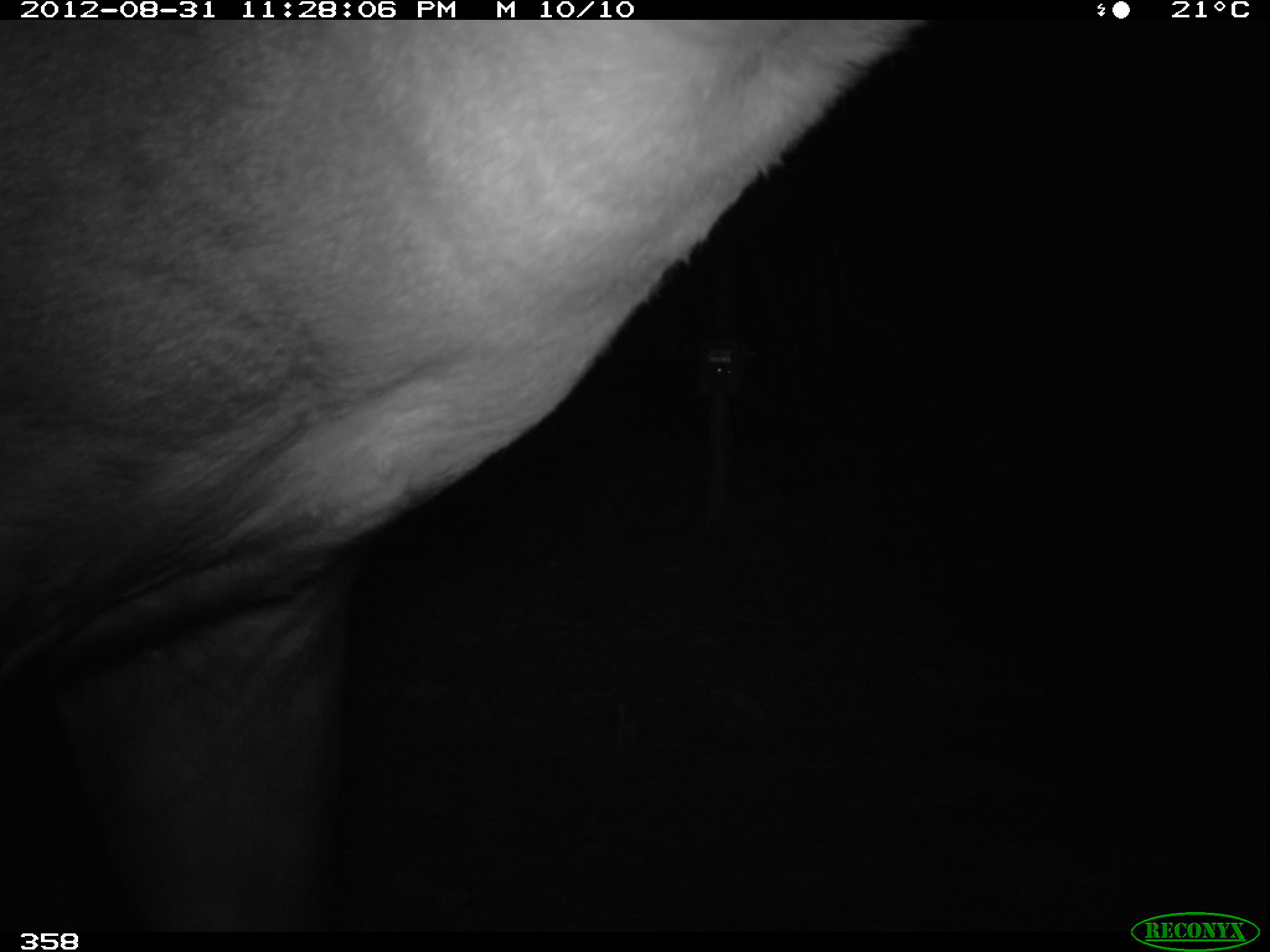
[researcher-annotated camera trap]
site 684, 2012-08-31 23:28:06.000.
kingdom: Animalia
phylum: Chordata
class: Mammalia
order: Perissodactyla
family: Tapiridae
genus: Tapirus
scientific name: Tapirus terrestris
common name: south american tapir